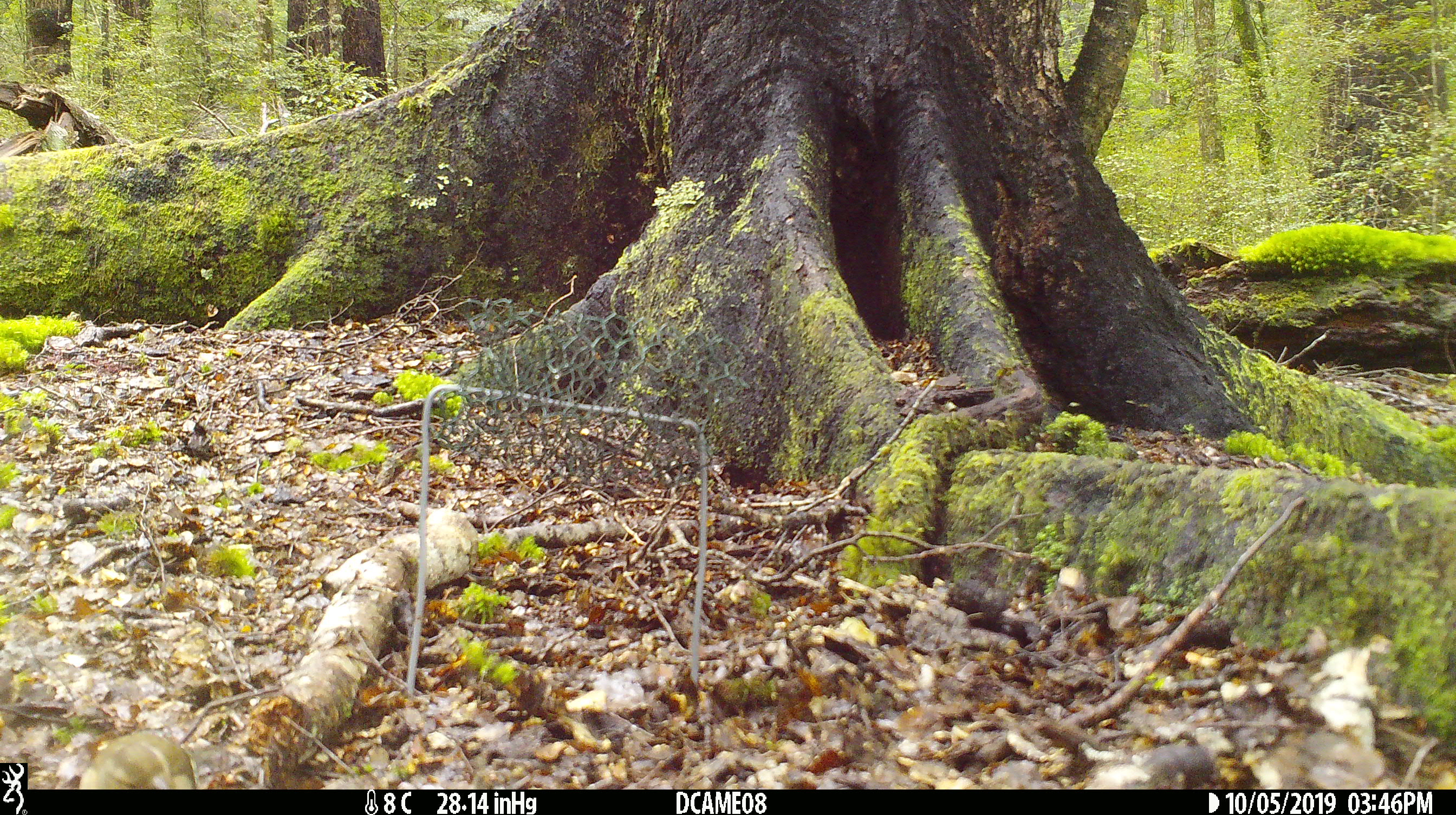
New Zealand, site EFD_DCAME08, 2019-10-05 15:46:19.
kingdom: Animalia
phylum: Chordata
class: Aves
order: Passeriformes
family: Fringillidae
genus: Fringilla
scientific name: Fringilla coelebs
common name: common chaffinch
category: chaffinch